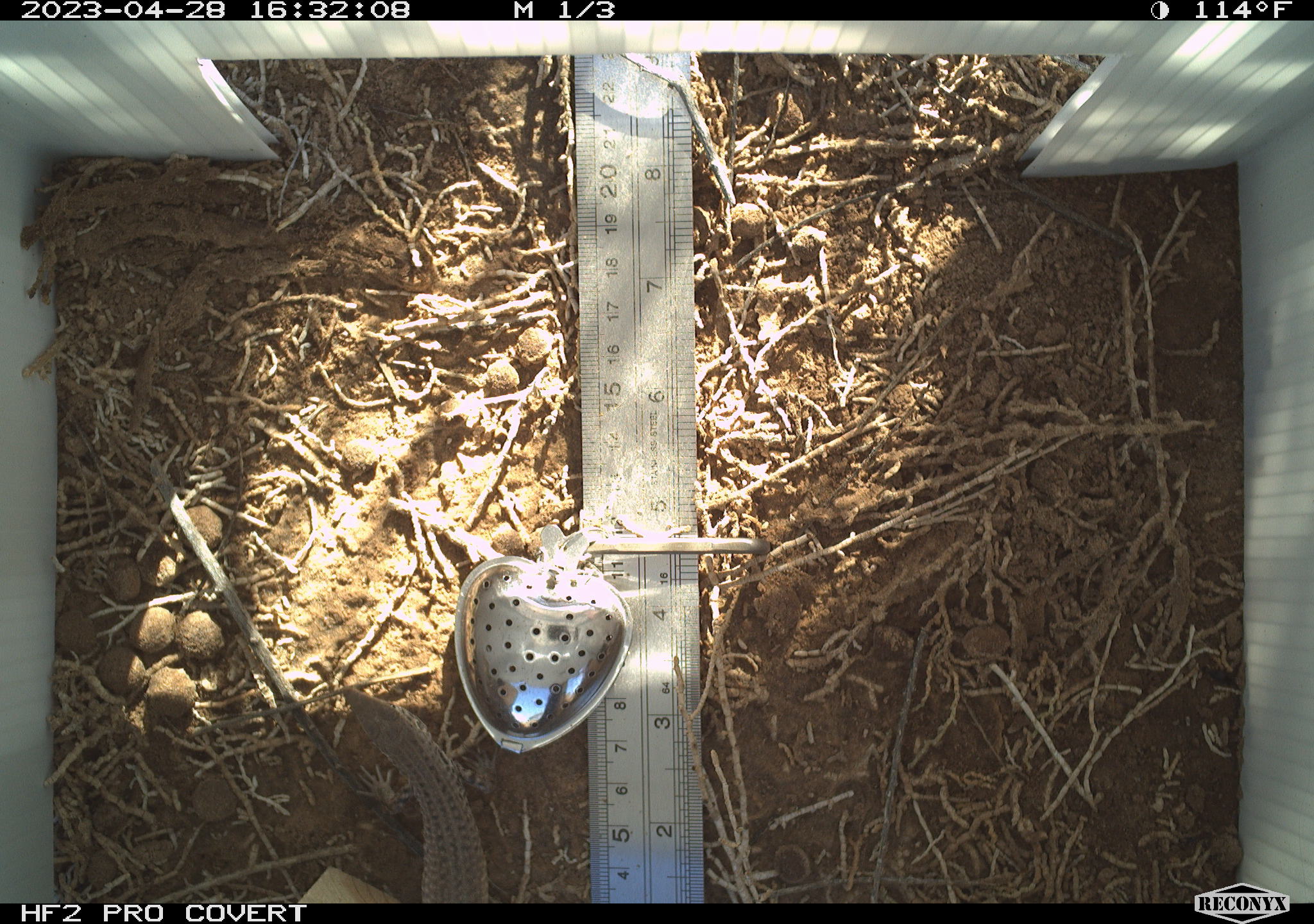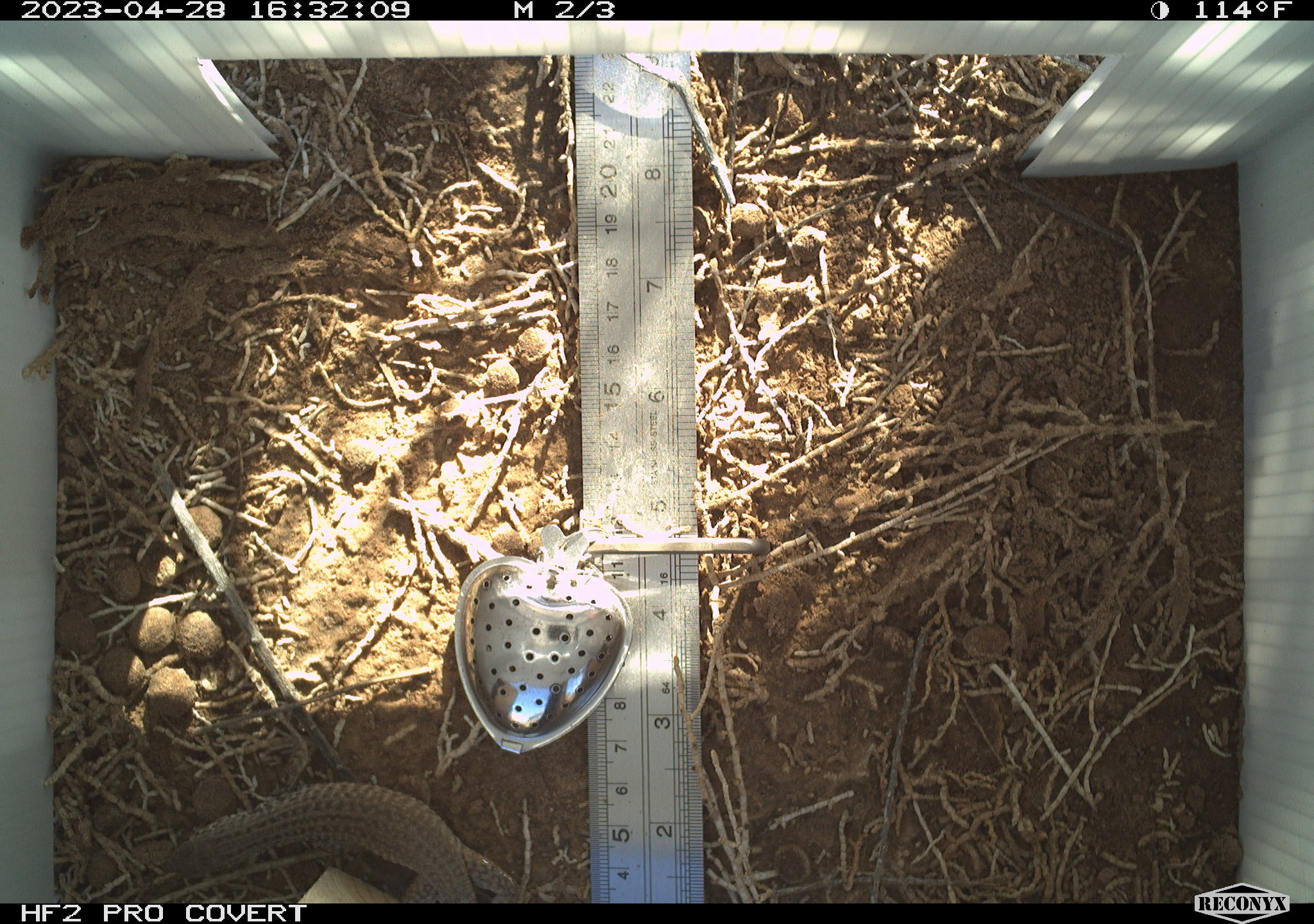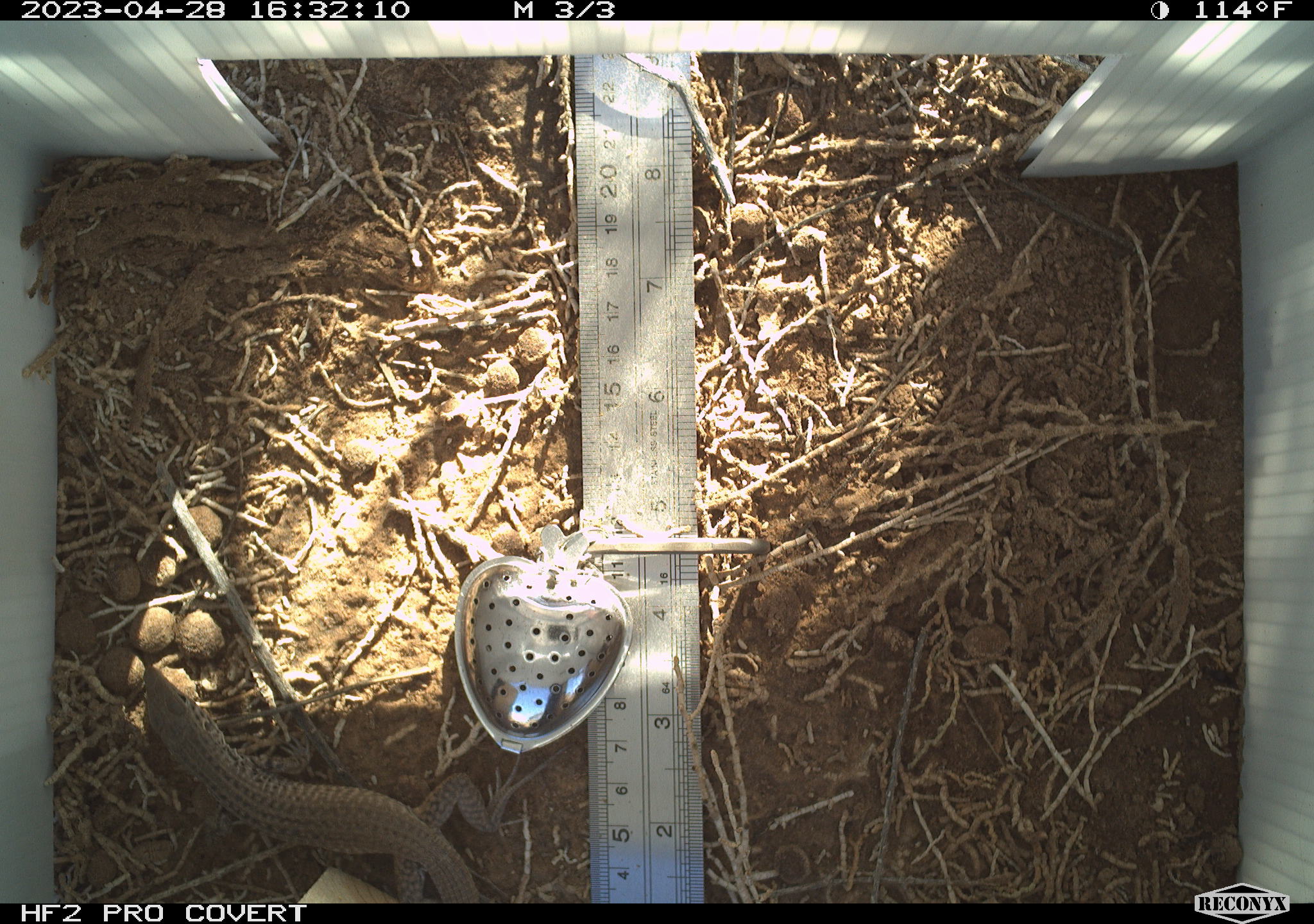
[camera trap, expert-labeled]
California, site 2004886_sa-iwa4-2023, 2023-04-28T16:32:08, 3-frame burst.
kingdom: Animalia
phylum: Chordata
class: Reptilia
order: Squamata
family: Teiidae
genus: Aspidoscelis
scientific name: Aspidoscelis tigris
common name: western whiptail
Western whiptail (Aspidoscelis tigris).